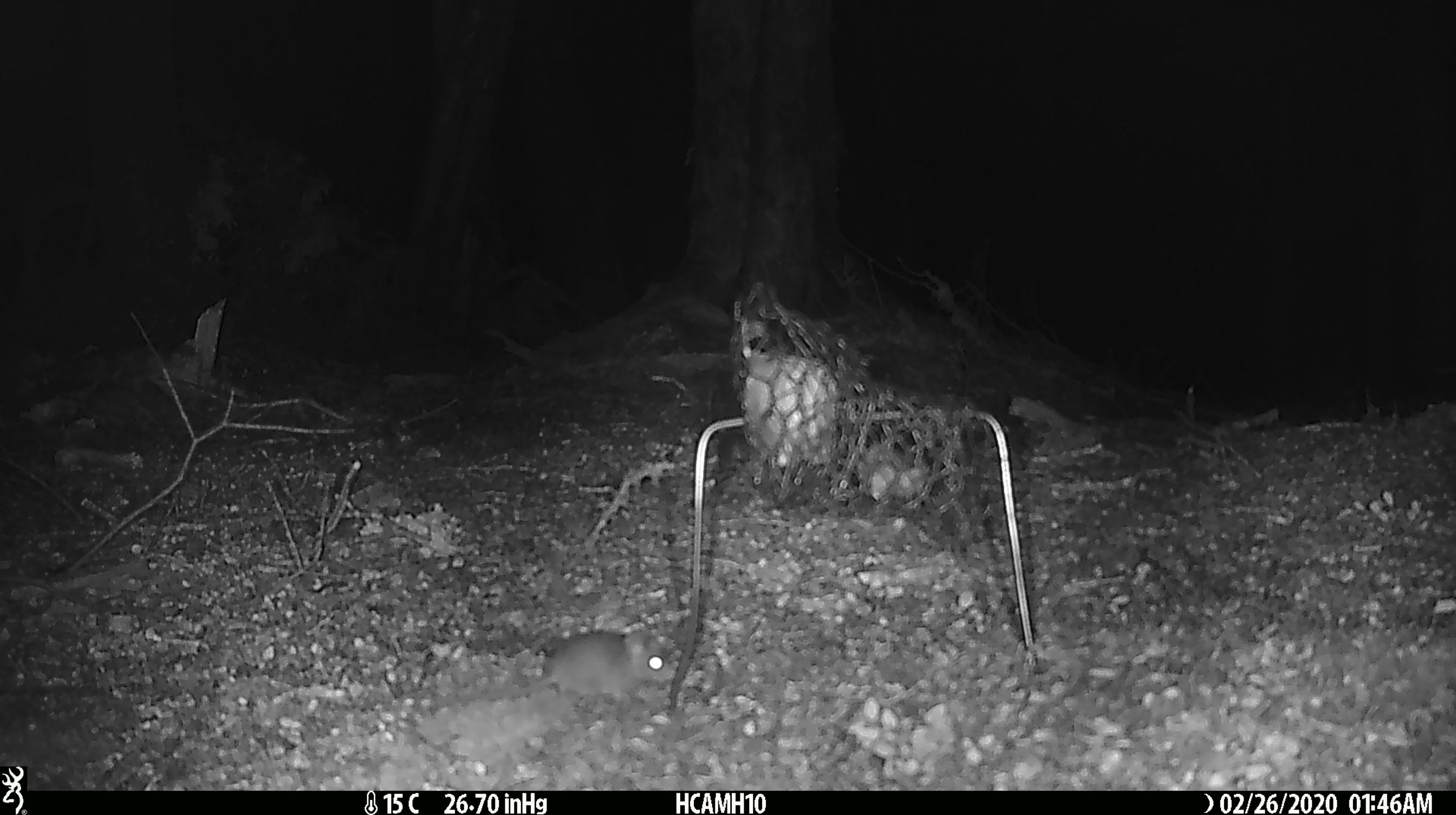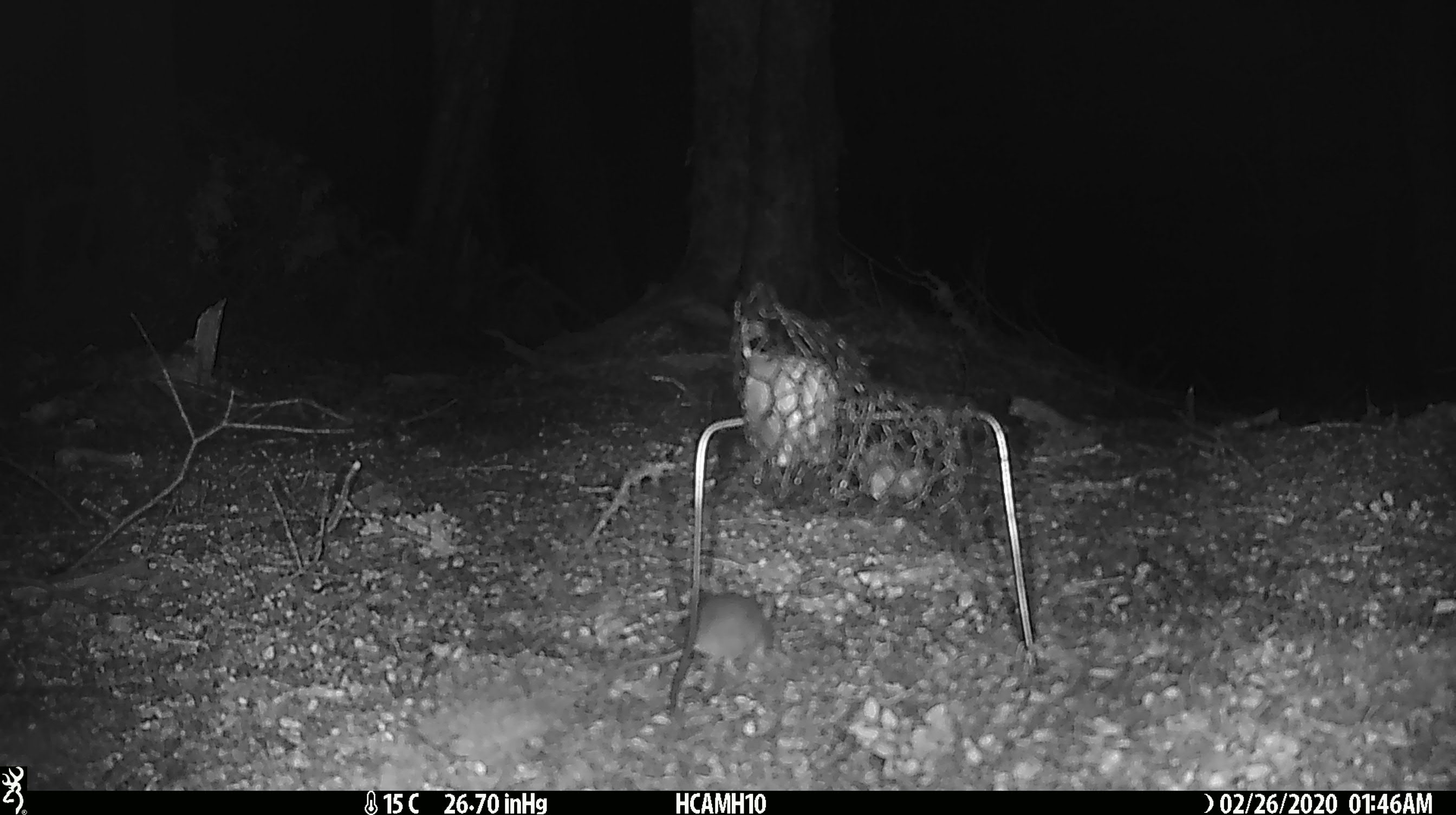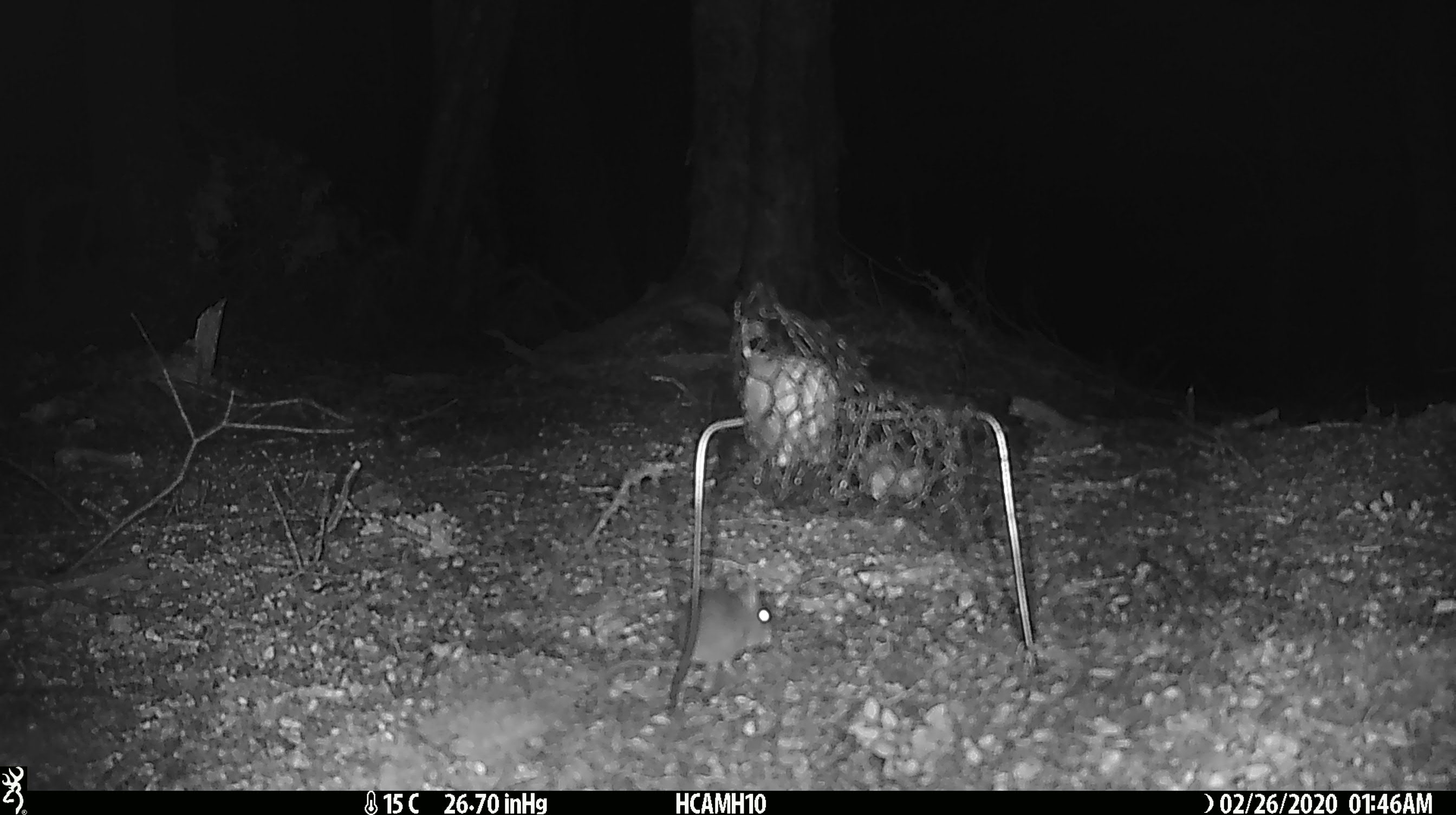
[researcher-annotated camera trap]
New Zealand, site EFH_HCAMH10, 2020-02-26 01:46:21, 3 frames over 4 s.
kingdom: Animalia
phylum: Chordata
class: Mammalia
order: Rodentia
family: Muridae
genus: Mus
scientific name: Mus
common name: mouse